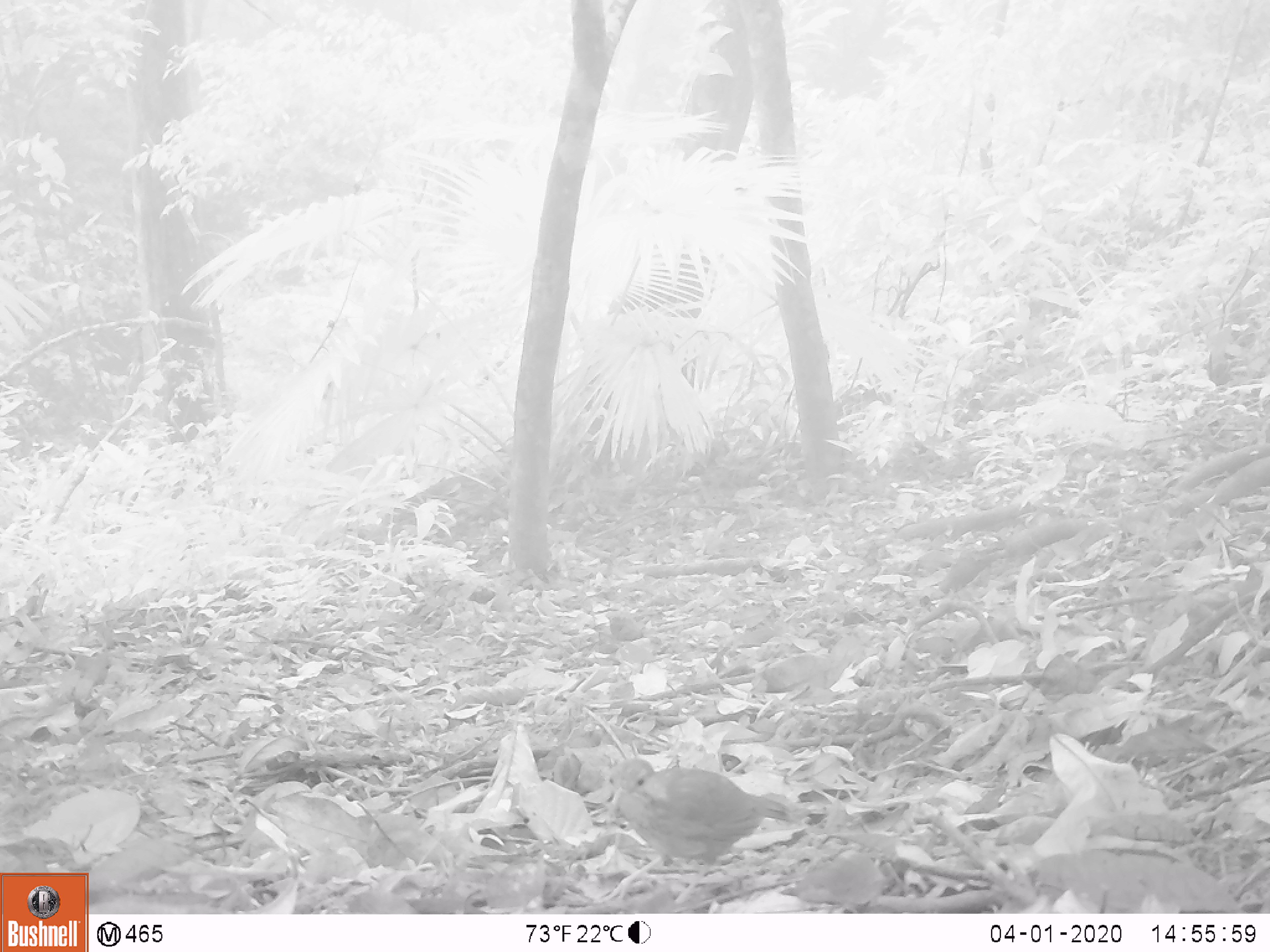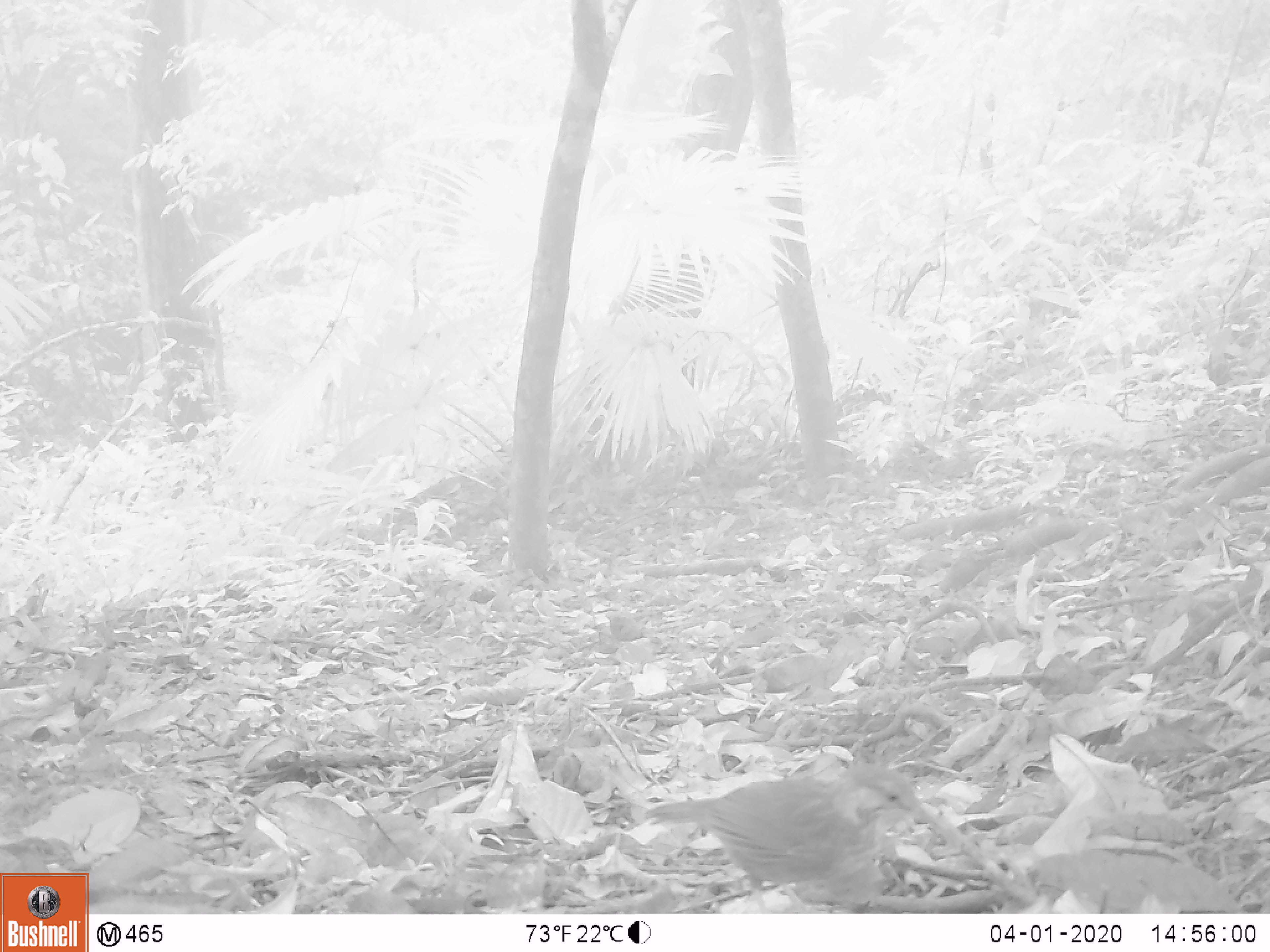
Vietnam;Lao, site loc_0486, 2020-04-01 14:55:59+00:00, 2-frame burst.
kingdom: Animalia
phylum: Chordata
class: Aves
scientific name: Aves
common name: bird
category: unidentified bird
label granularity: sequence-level